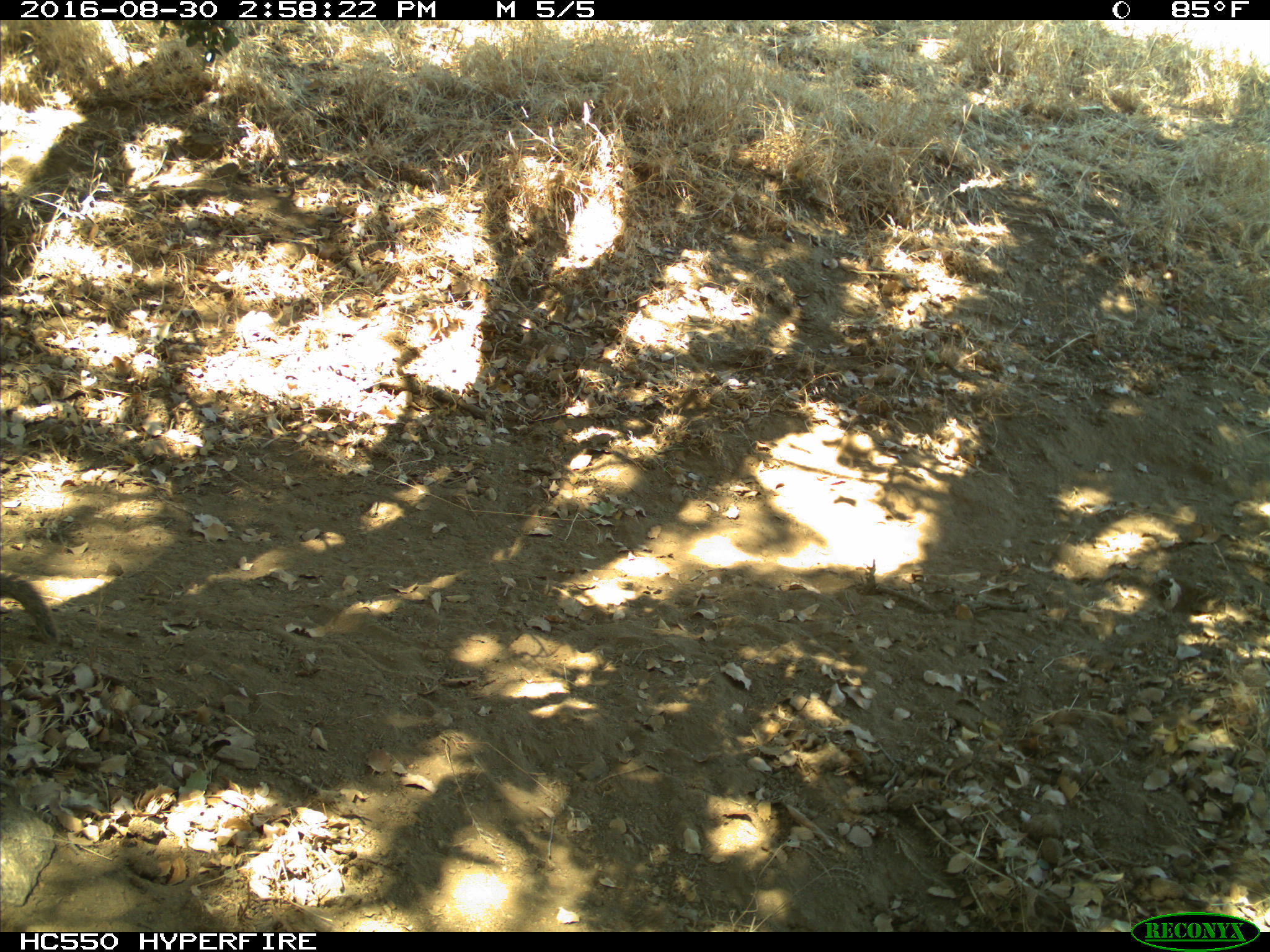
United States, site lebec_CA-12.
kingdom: Animalia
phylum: Chordata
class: Mammalia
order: Rodentia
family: Sciuridae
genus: Otospermophilus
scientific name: Otospermophilus beecheyi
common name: california ground squirrel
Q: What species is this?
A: Otospermophilus beecheyi (california ground squirrel).